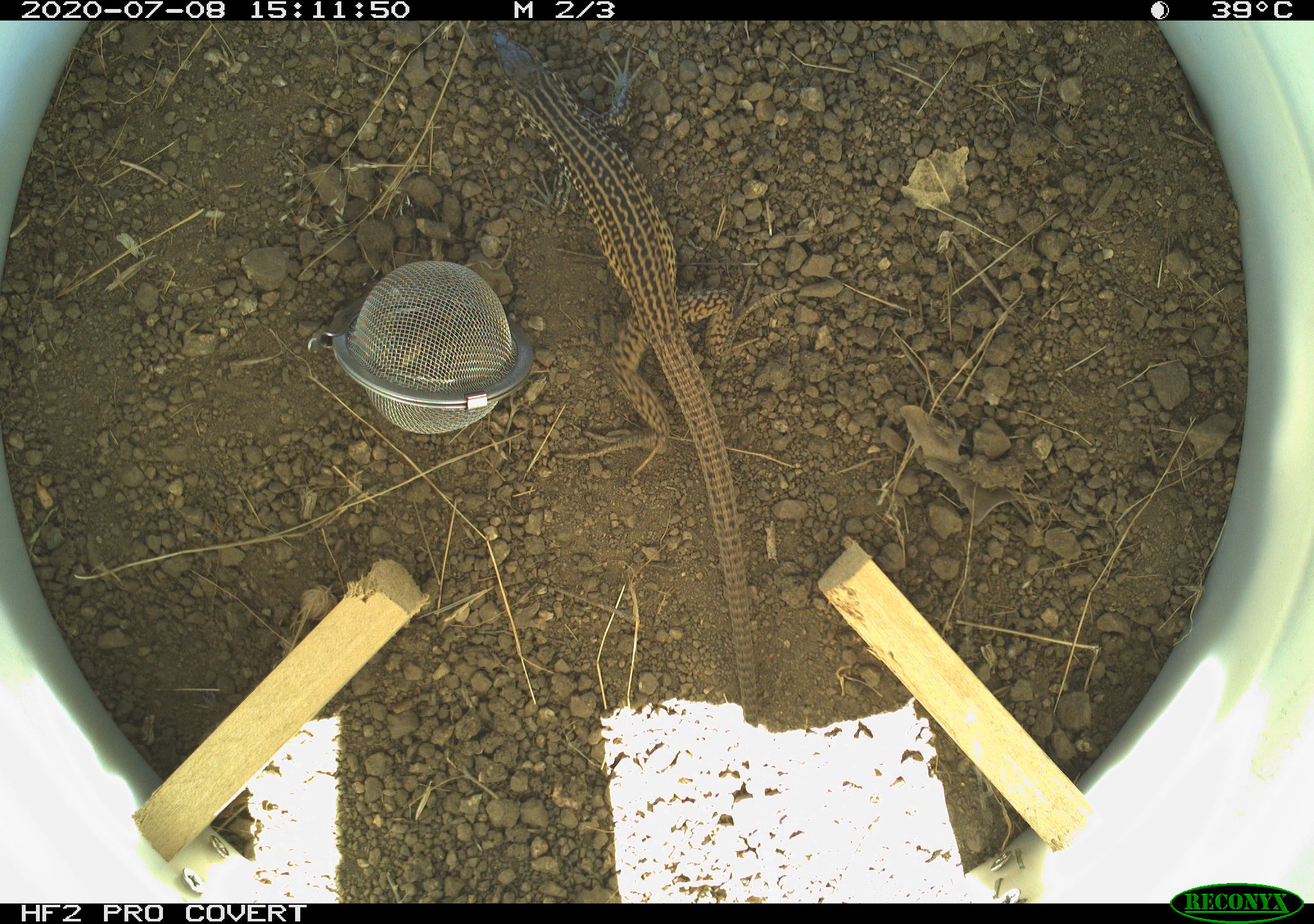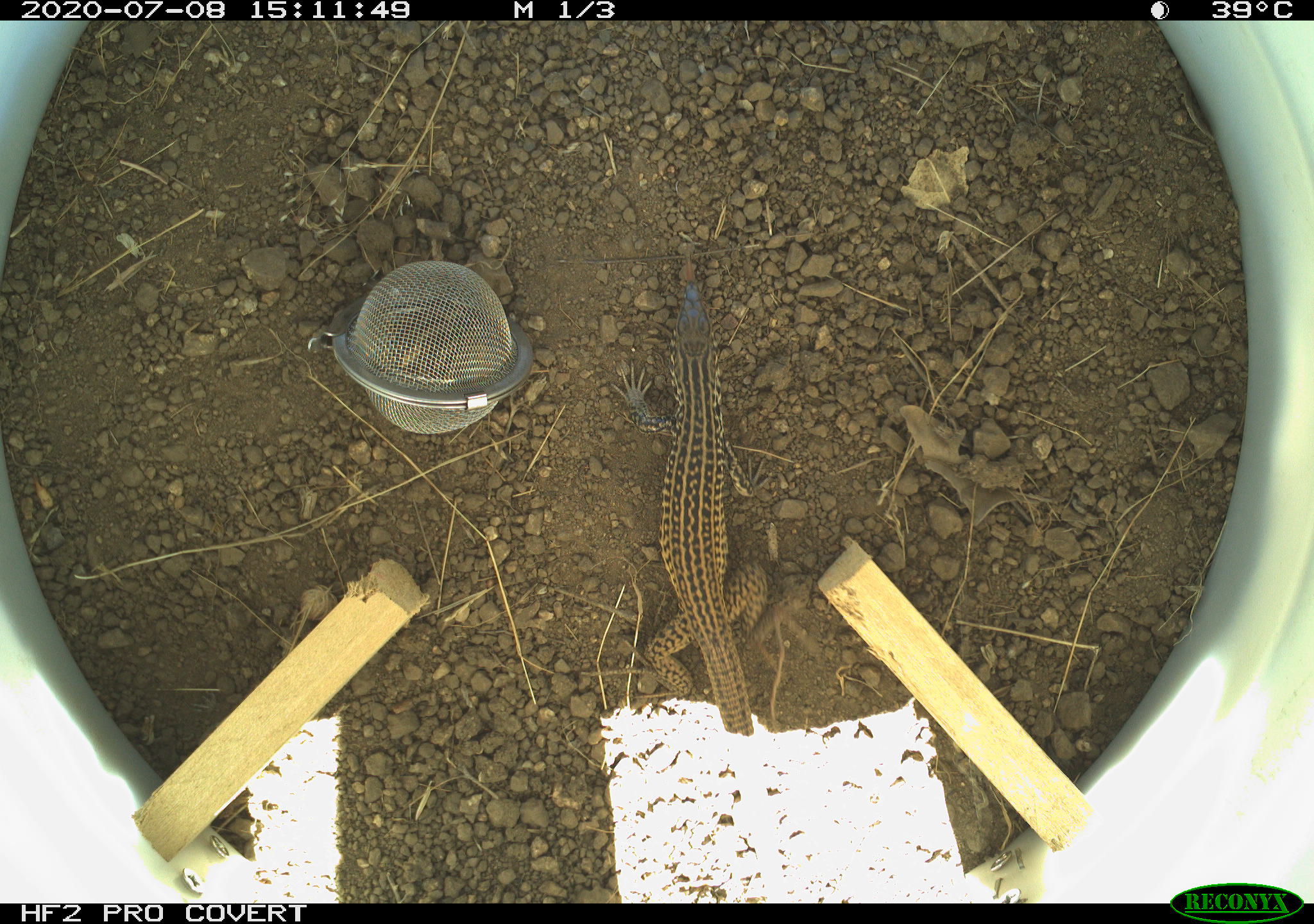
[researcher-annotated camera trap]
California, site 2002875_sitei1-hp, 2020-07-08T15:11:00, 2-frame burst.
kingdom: Animalia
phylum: Chordata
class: Reptilia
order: Squamata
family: Teiidae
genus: Aspidoscelis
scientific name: Aspidoscelis tigris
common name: western whiptail